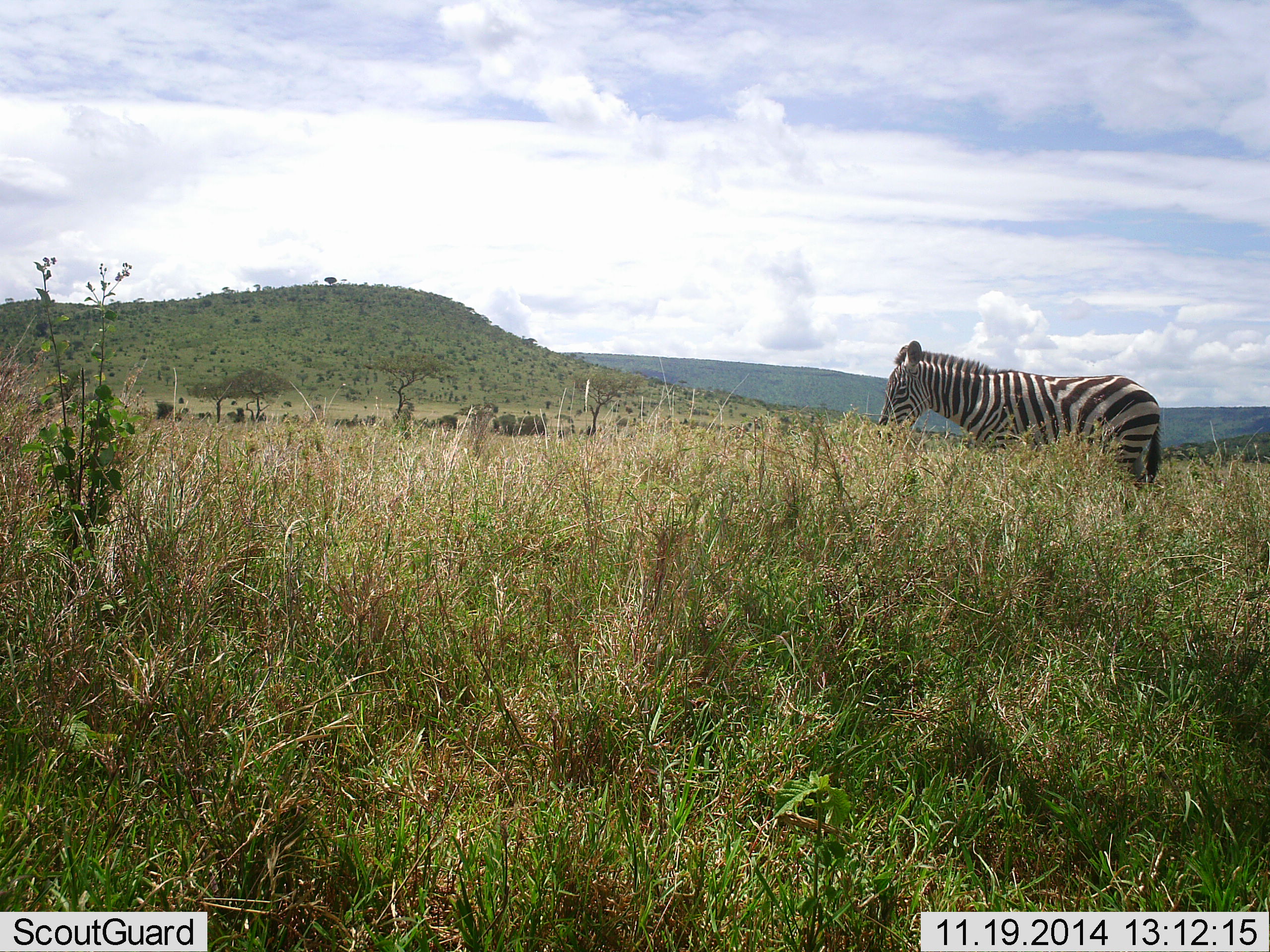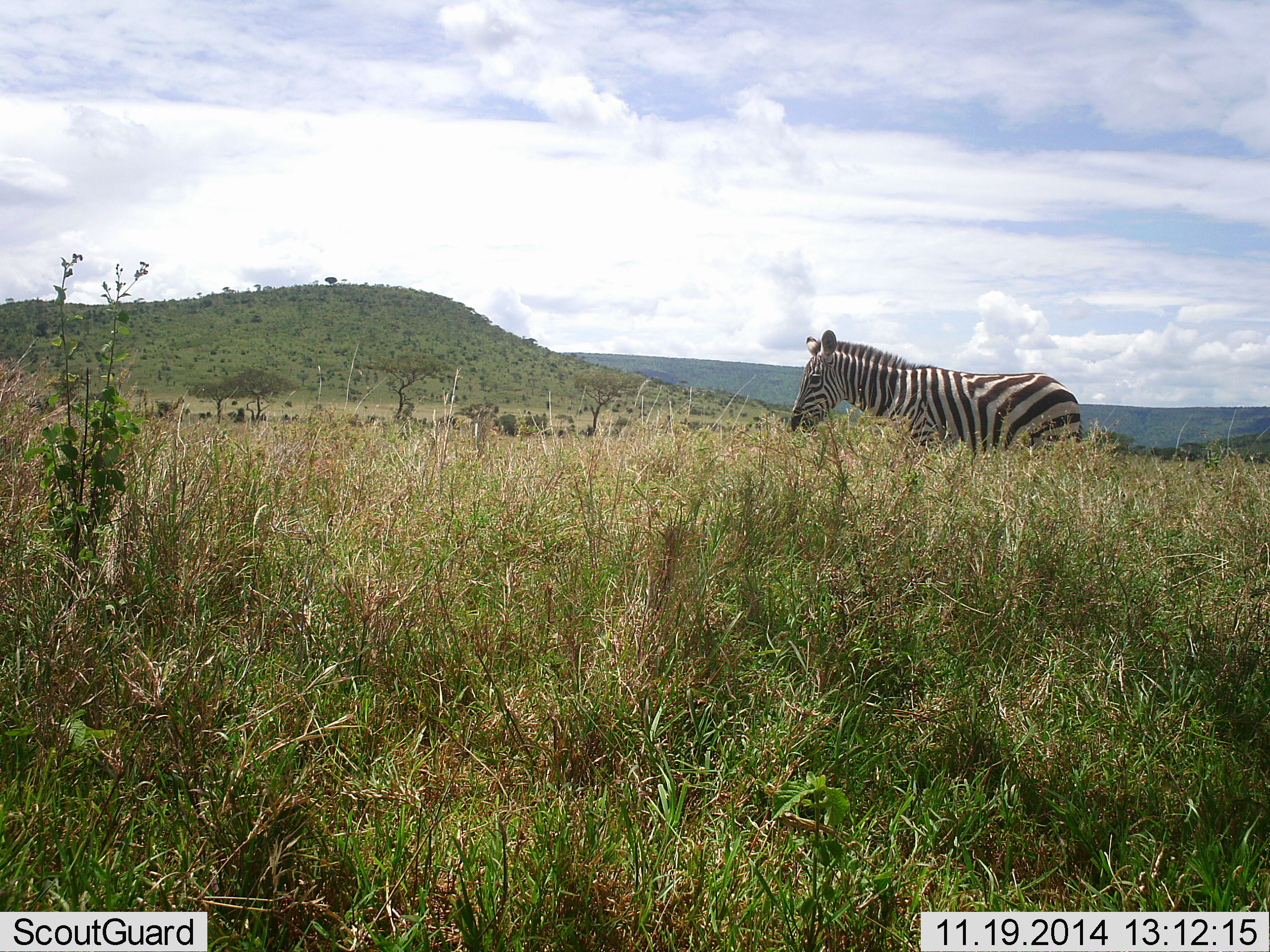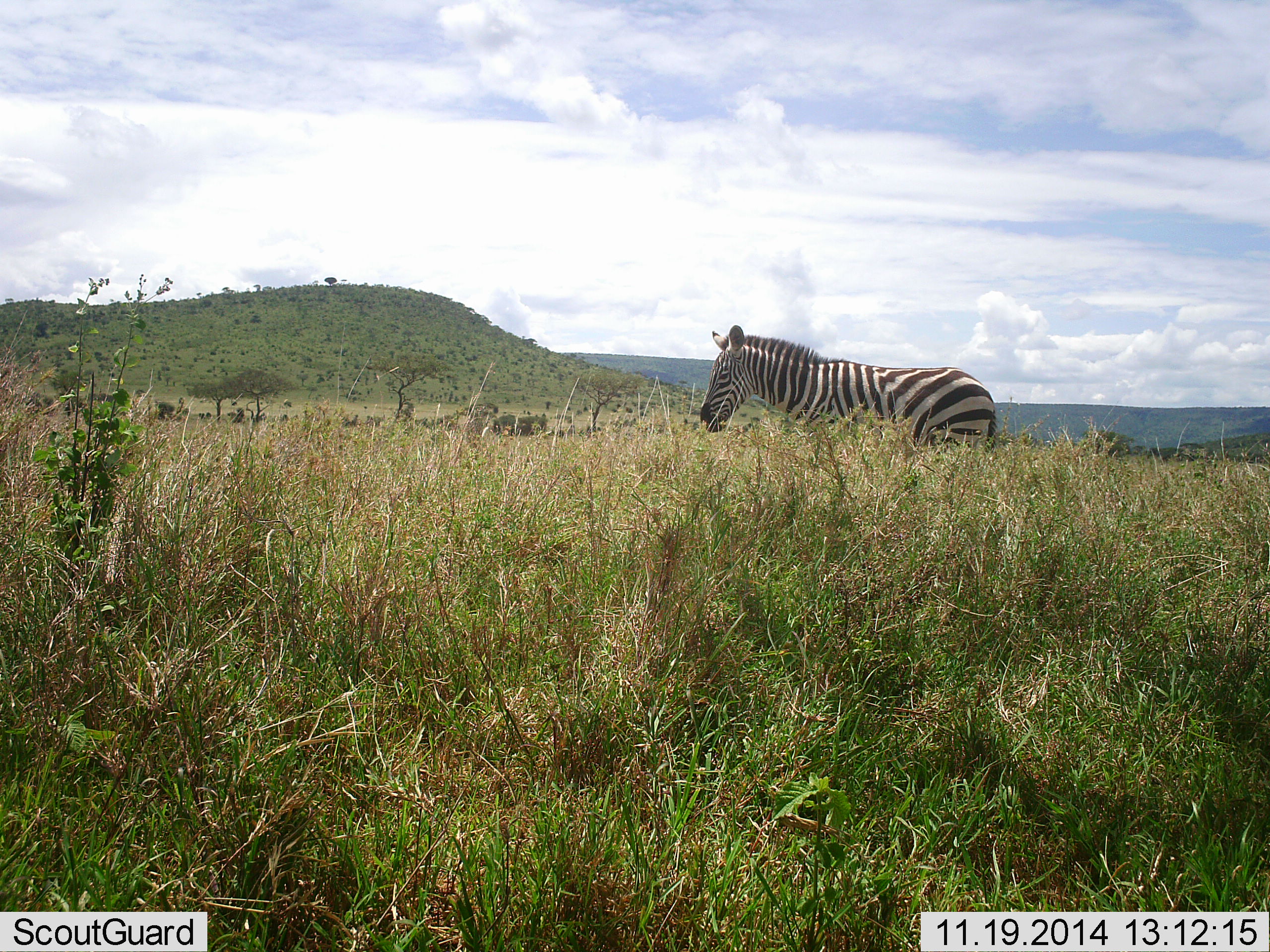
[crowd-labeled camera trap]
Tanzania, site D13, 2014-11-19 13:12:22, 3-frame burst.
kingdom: Animalia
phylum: Chordata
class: Mammalia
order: Perissodactyla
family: Equidae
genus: Equus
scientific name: Equus quagga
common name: plains zebra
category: zebra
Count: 1.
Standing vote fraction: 10%.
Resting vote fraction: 0%.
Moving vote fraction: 80%.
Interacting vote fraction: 0%.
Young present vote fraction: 0%.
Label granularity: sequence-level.